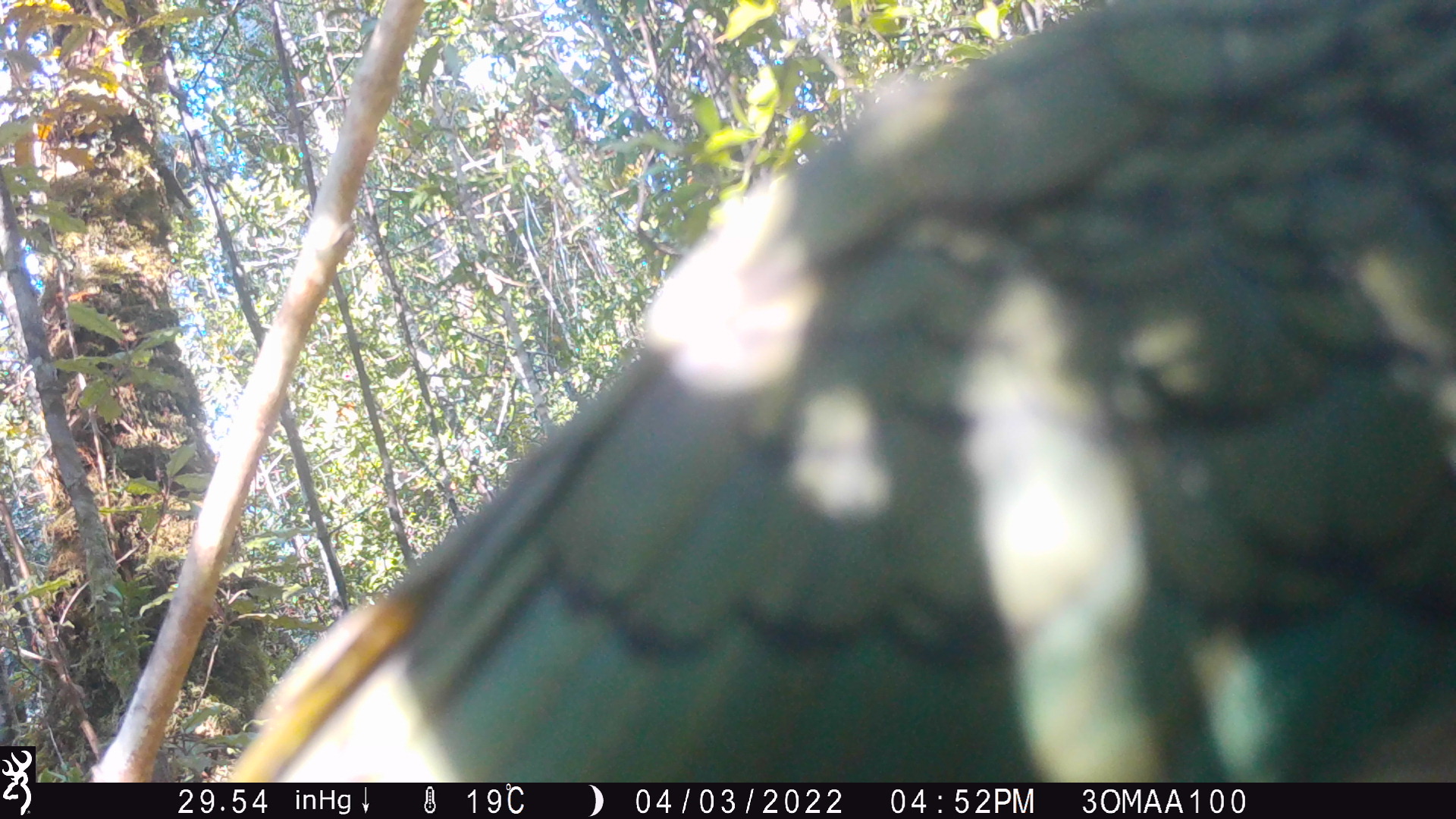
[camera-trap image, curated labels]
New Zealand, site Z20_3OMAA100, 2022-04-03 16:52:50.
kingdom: Animalia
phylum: Chordata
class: Aves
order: Psittaciformes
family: Strigopidae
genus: Nestor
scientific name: Nestor notabilis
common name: kea